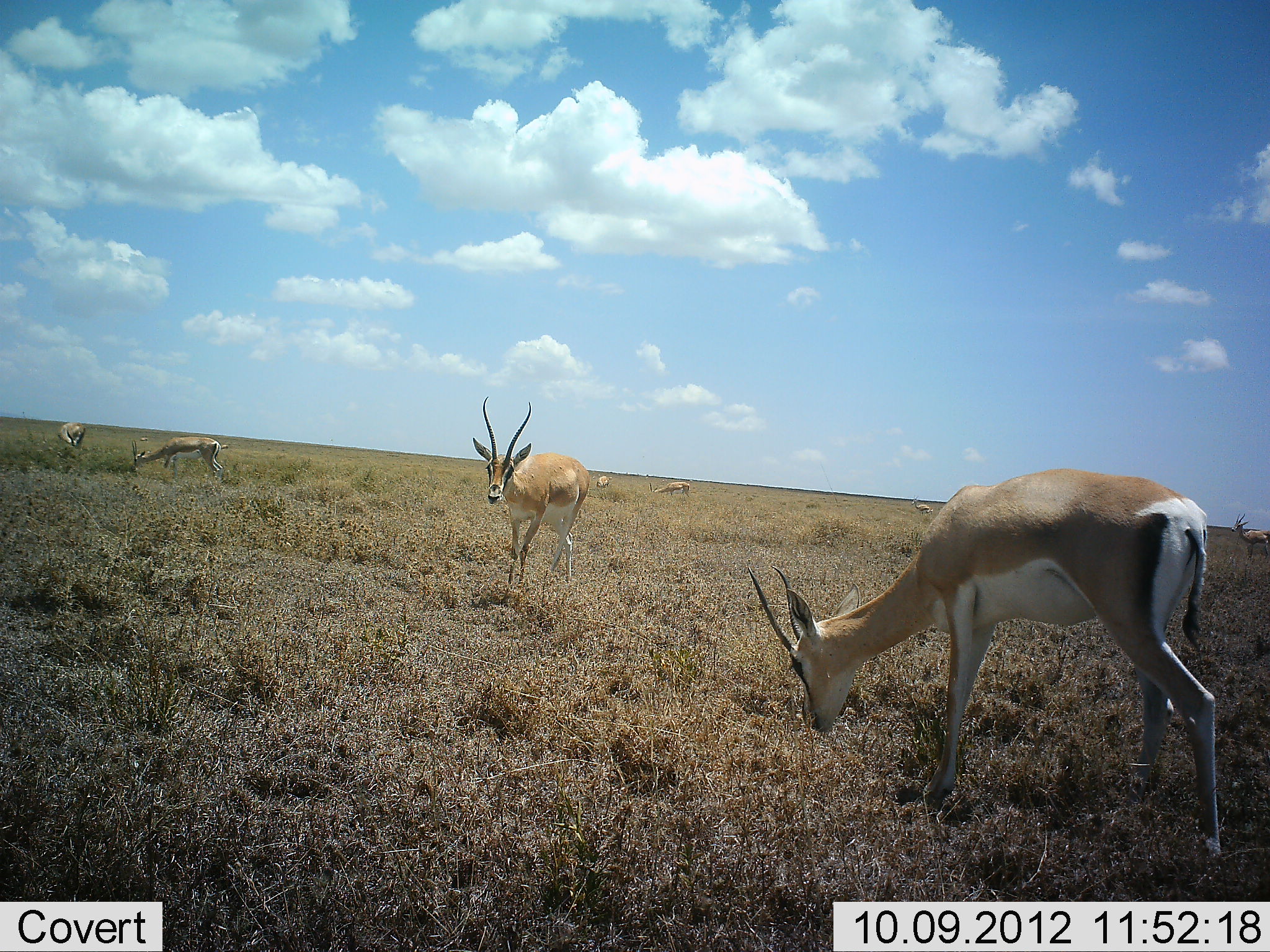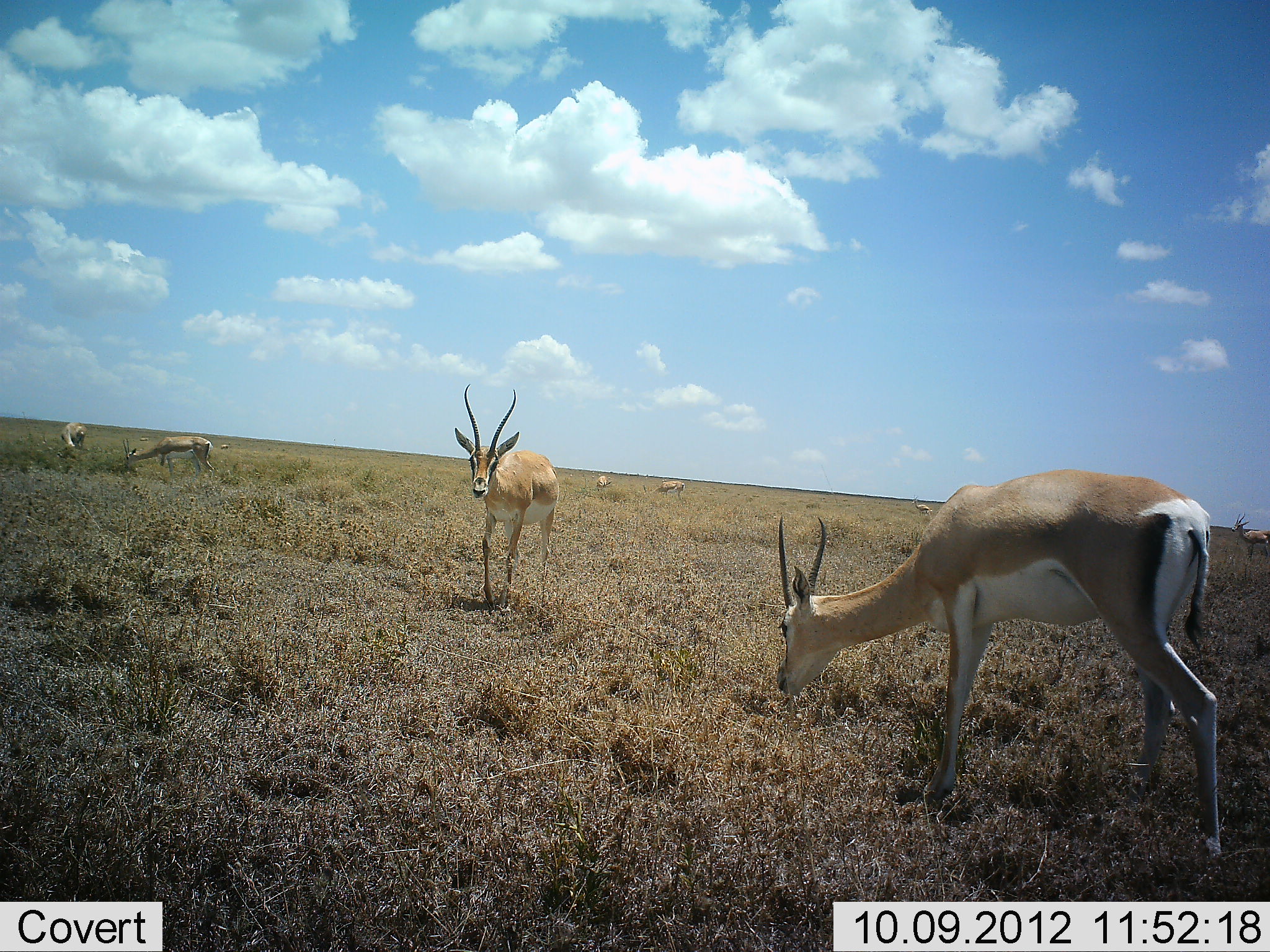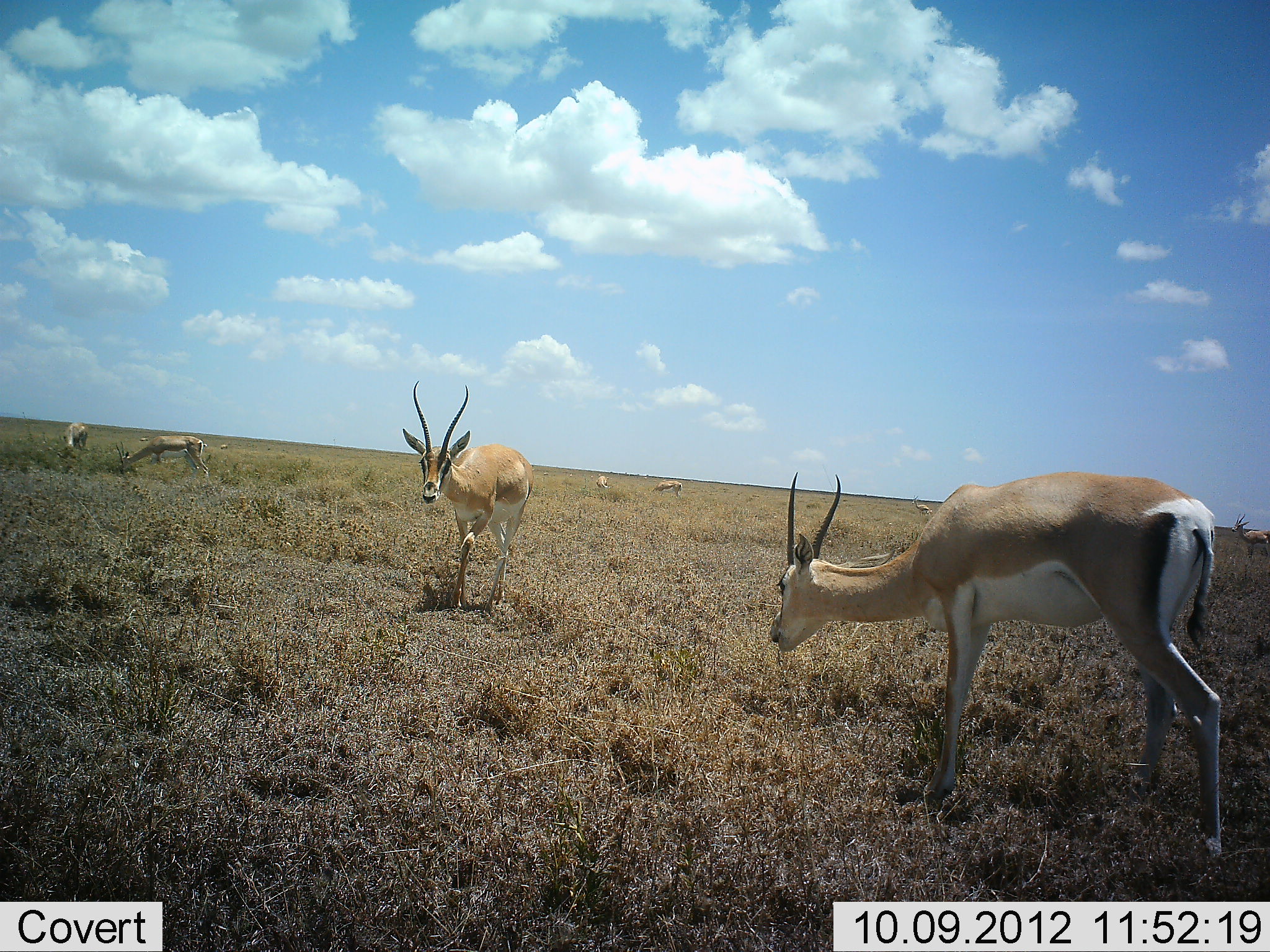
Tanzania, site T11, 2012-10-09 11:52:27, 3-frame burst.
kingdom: Animalia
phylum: Chordata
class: Mammalia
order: Artiodactyla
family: Bovidae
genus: Nanger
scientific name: Nanger granti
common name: grant's gazelle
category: gazellegrants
Gazellegrants (grant's gazelle) (Nanger granti), count 8. Behavior (volunteer vote fractions): standing 80%, resting 0%, moving 60%, interacting 0%. Young present (vote fraction): 0%. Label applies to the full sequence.